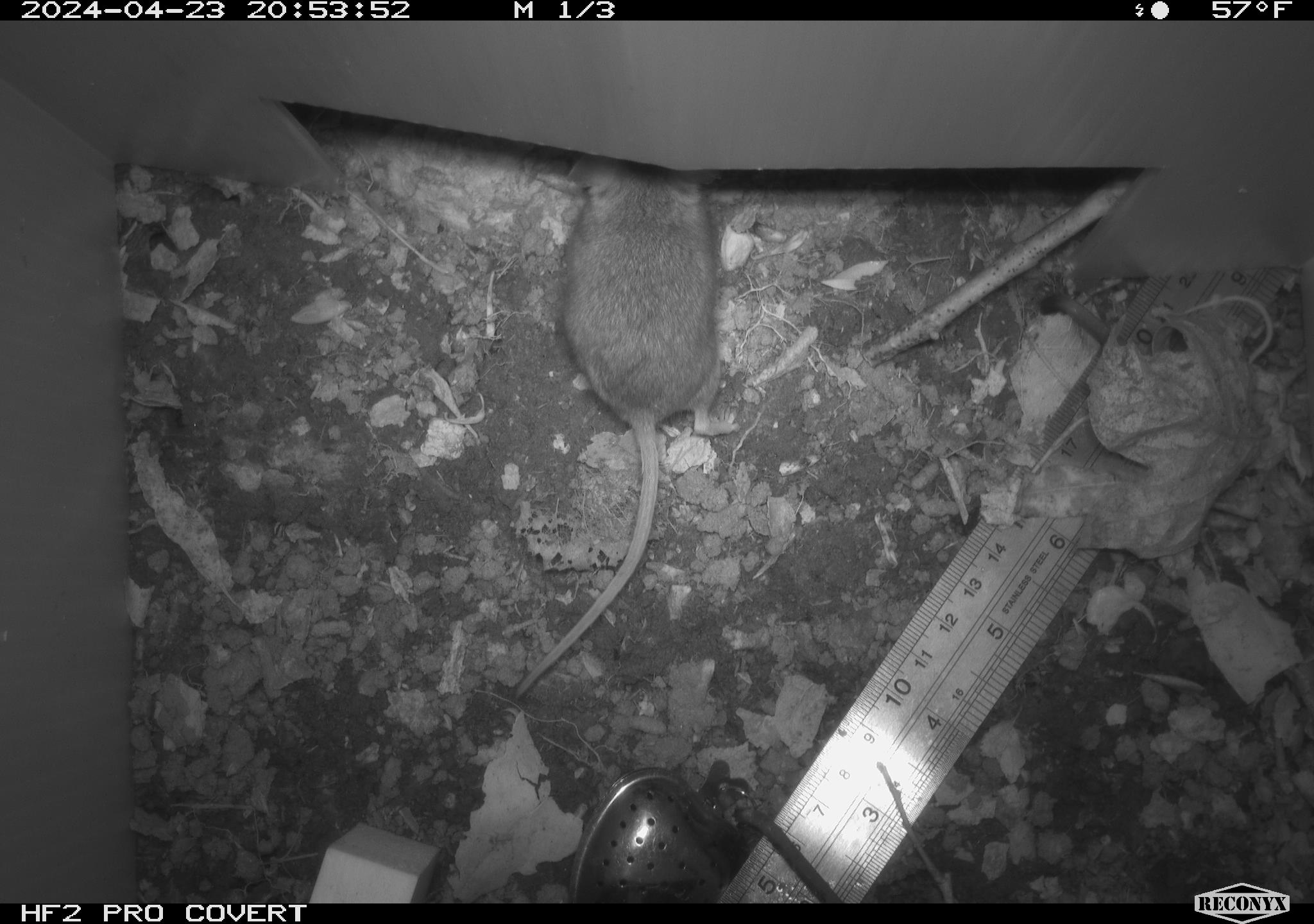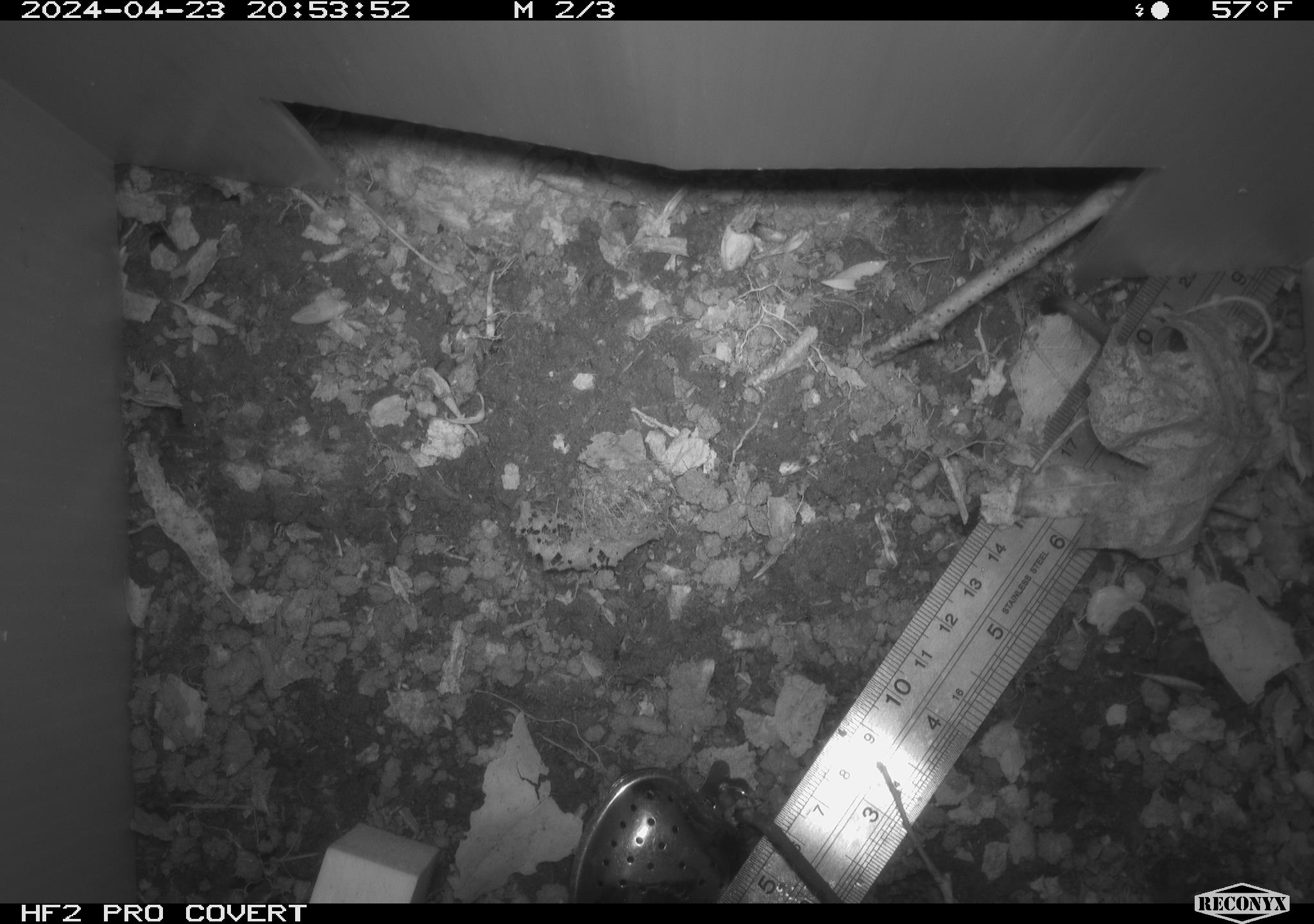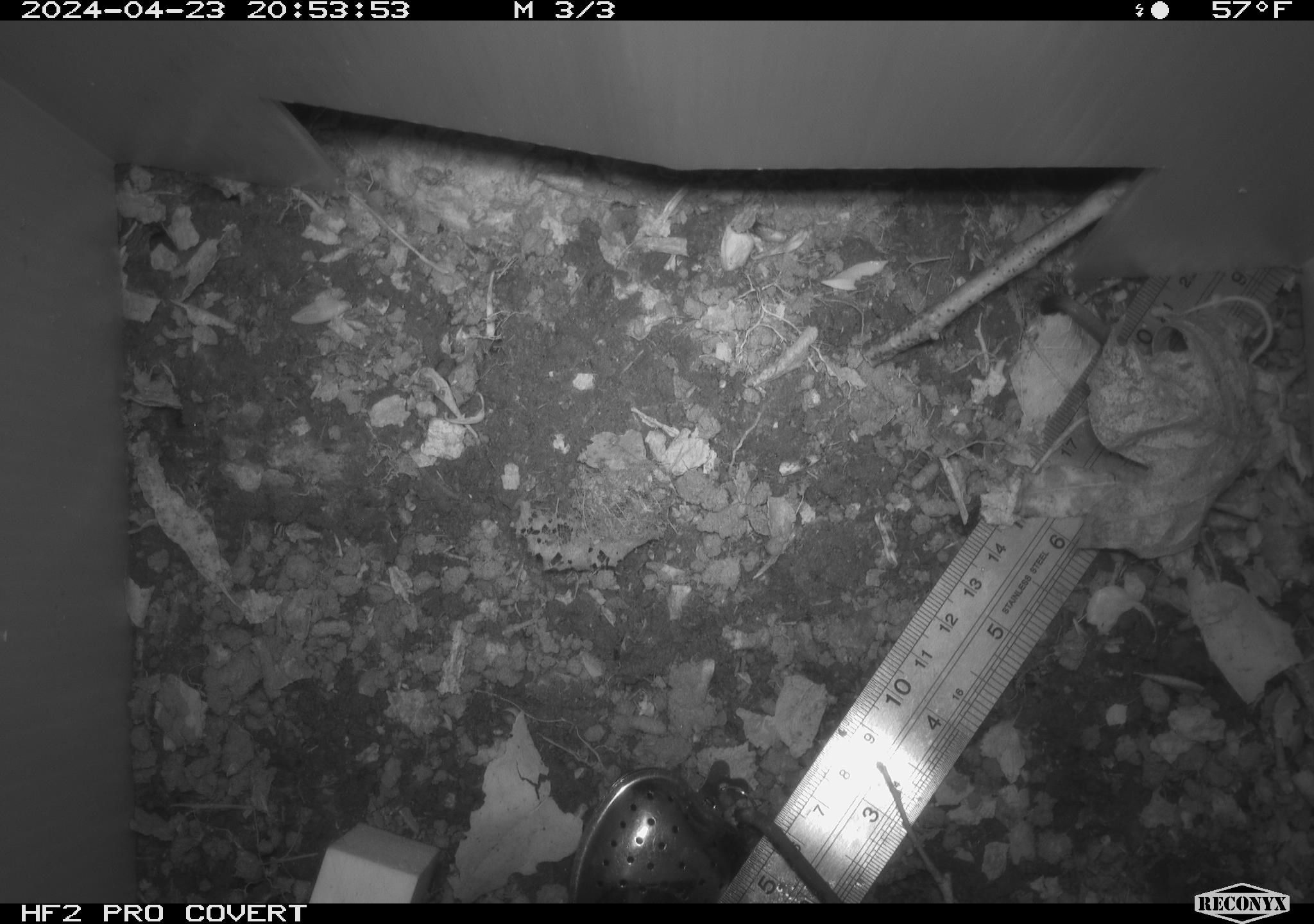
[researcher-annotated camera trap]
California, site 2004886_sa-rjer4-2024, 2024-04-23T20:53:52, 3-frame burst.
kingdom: Animalia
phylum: Chordata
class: Mammalia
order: Rodentia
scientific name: Rodentia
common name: mouse species